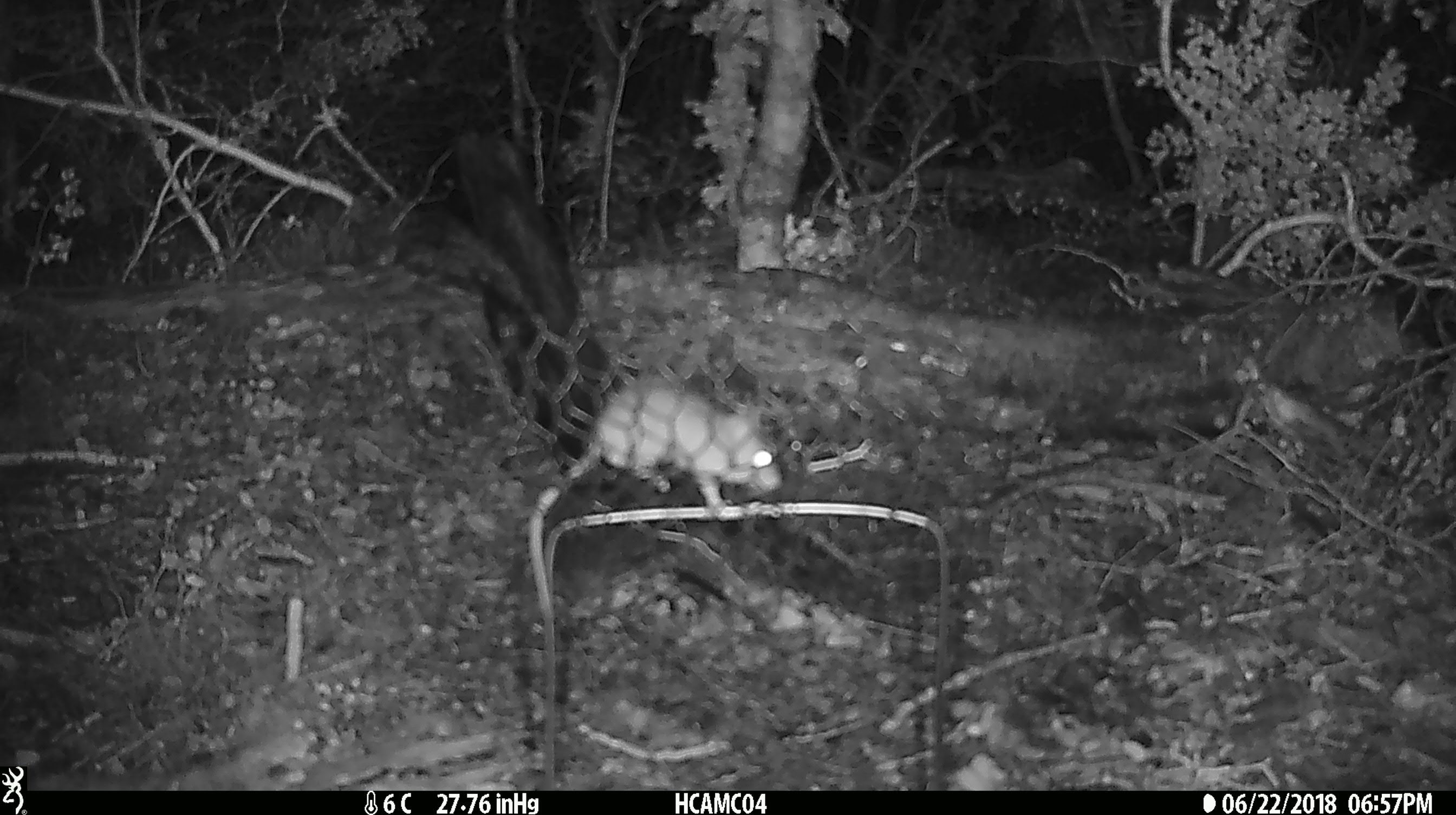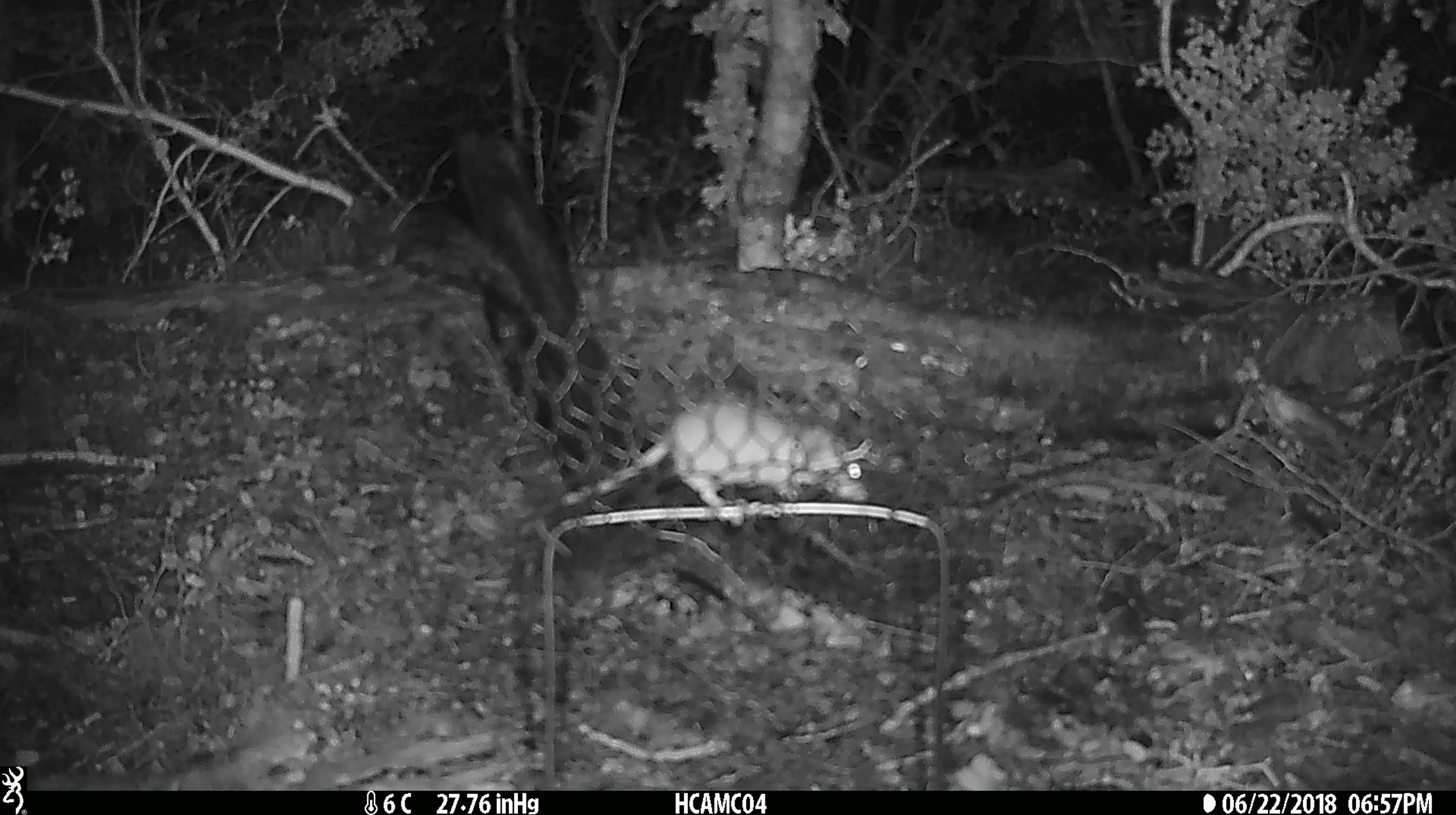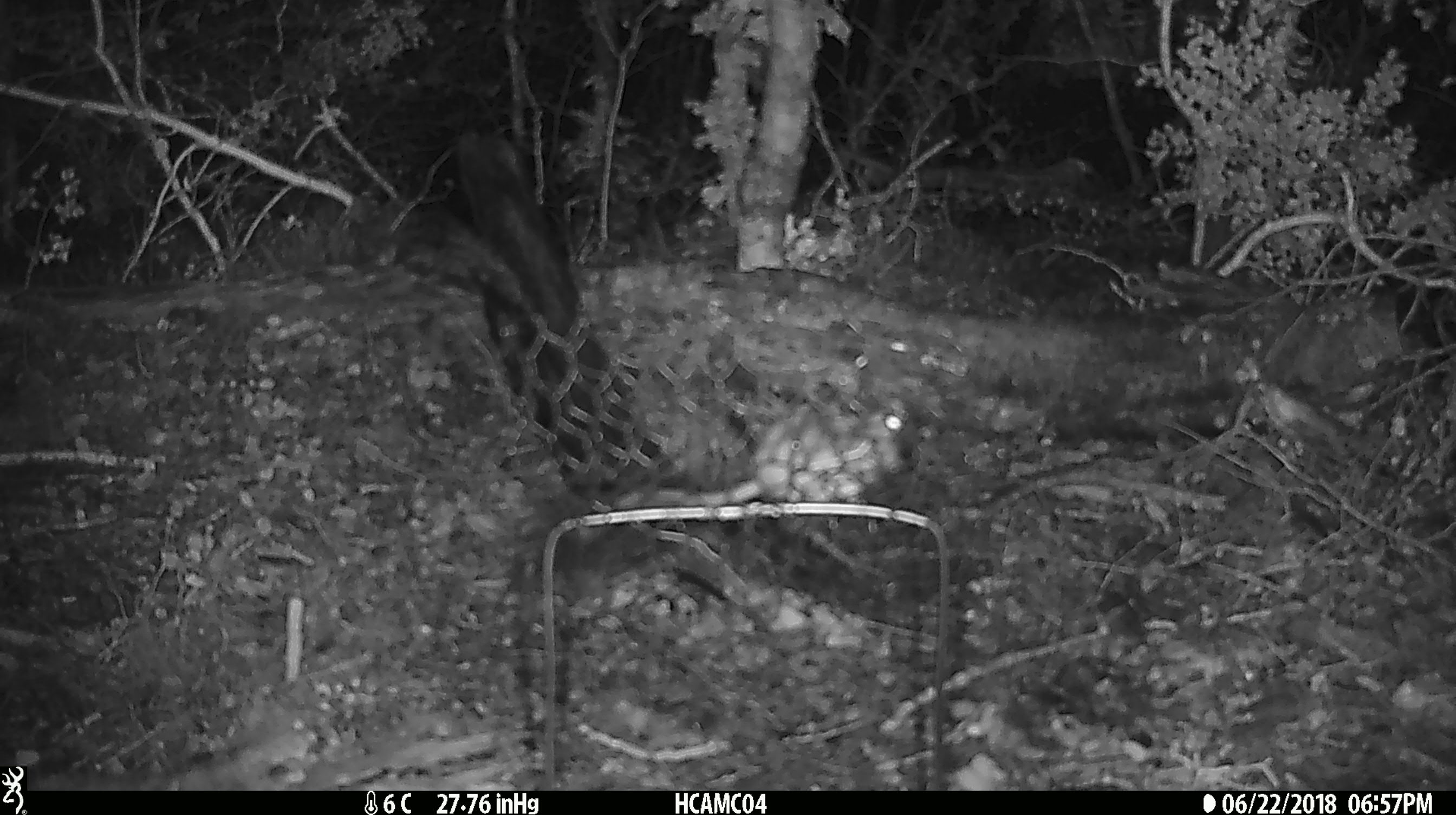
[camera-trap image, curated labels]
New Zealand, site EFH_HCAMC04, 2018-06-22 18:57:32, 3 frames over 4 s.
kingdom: Animalia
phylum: Chordata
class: Mammalia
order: Rodentia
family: Muridae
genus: Mus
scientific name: Mus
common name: mouse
Mouse (Mus).